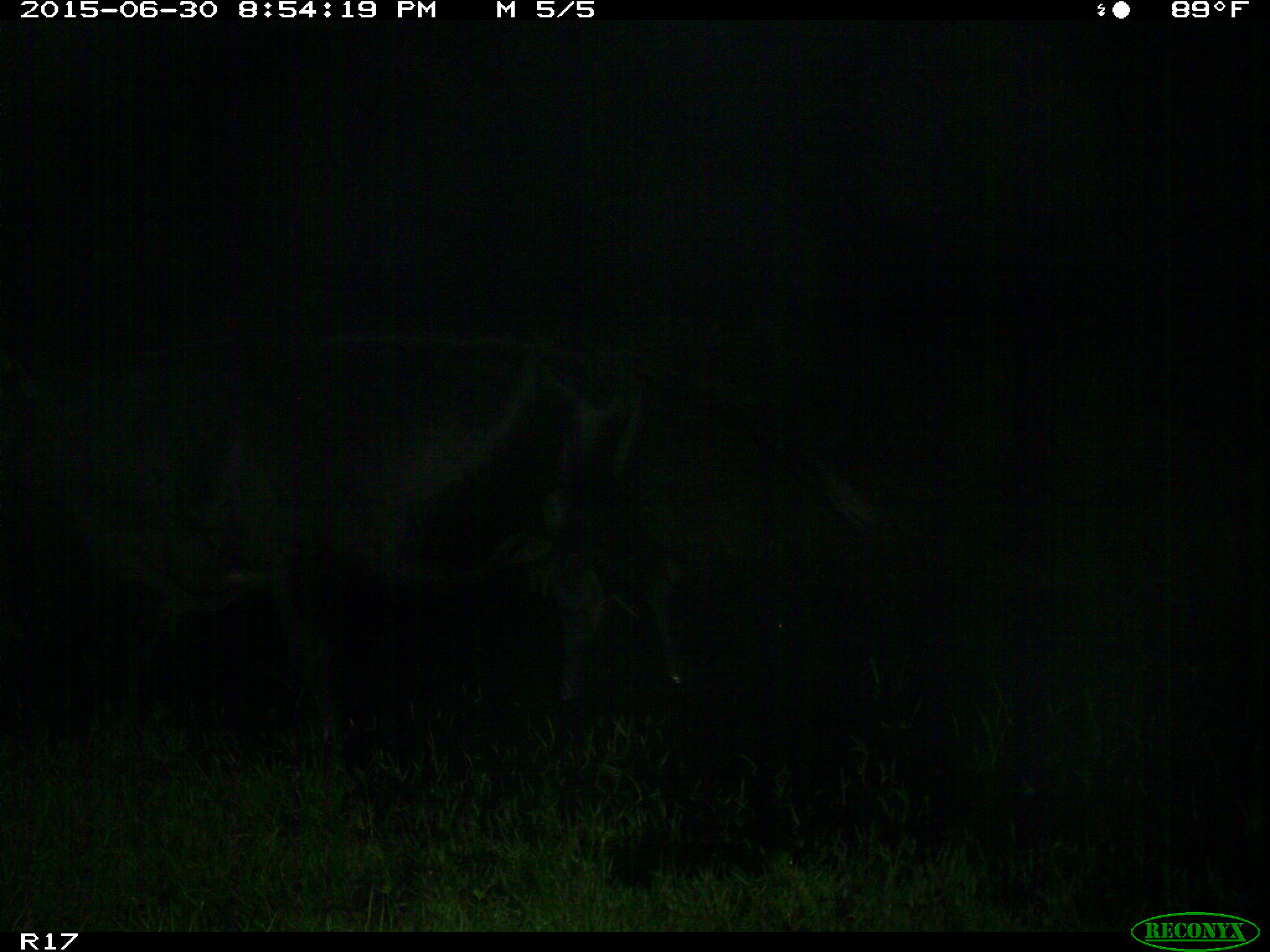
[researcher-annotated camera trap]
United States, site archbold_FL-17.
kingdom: Animalia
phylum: Chordata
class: Mammalia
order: Artiodactyla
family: Bovidae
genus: Bos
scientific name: Bos taurus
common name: domestic cow